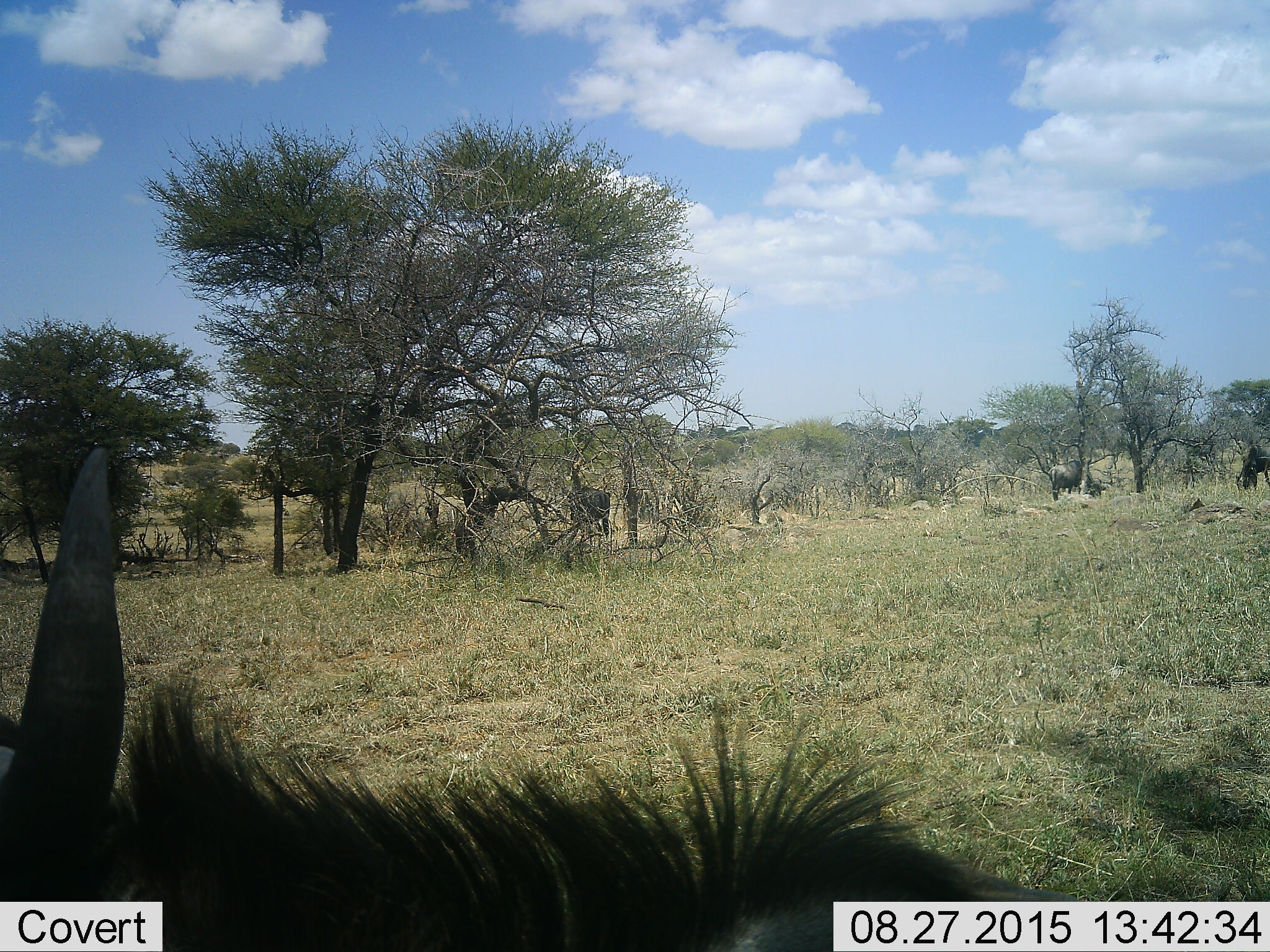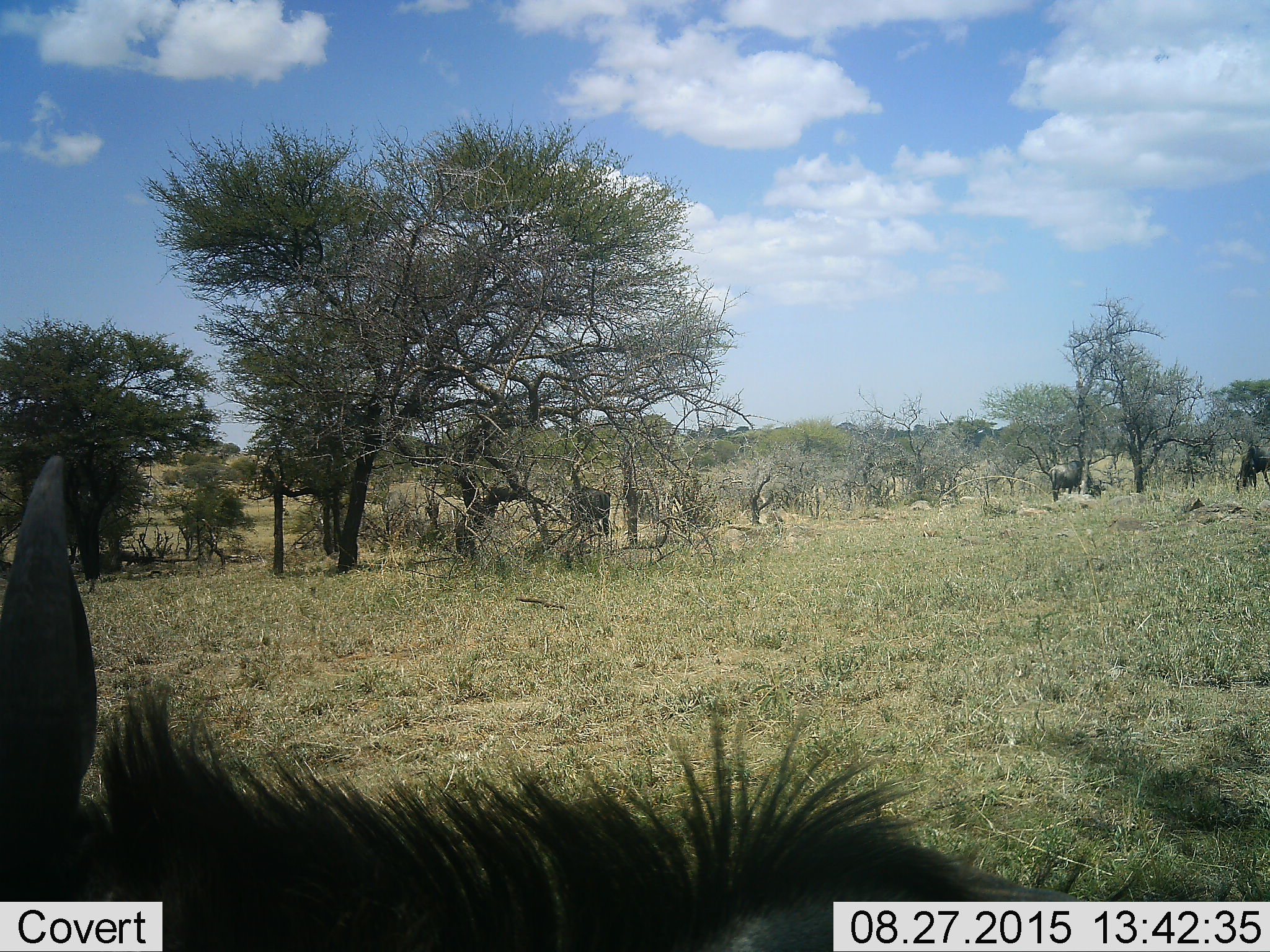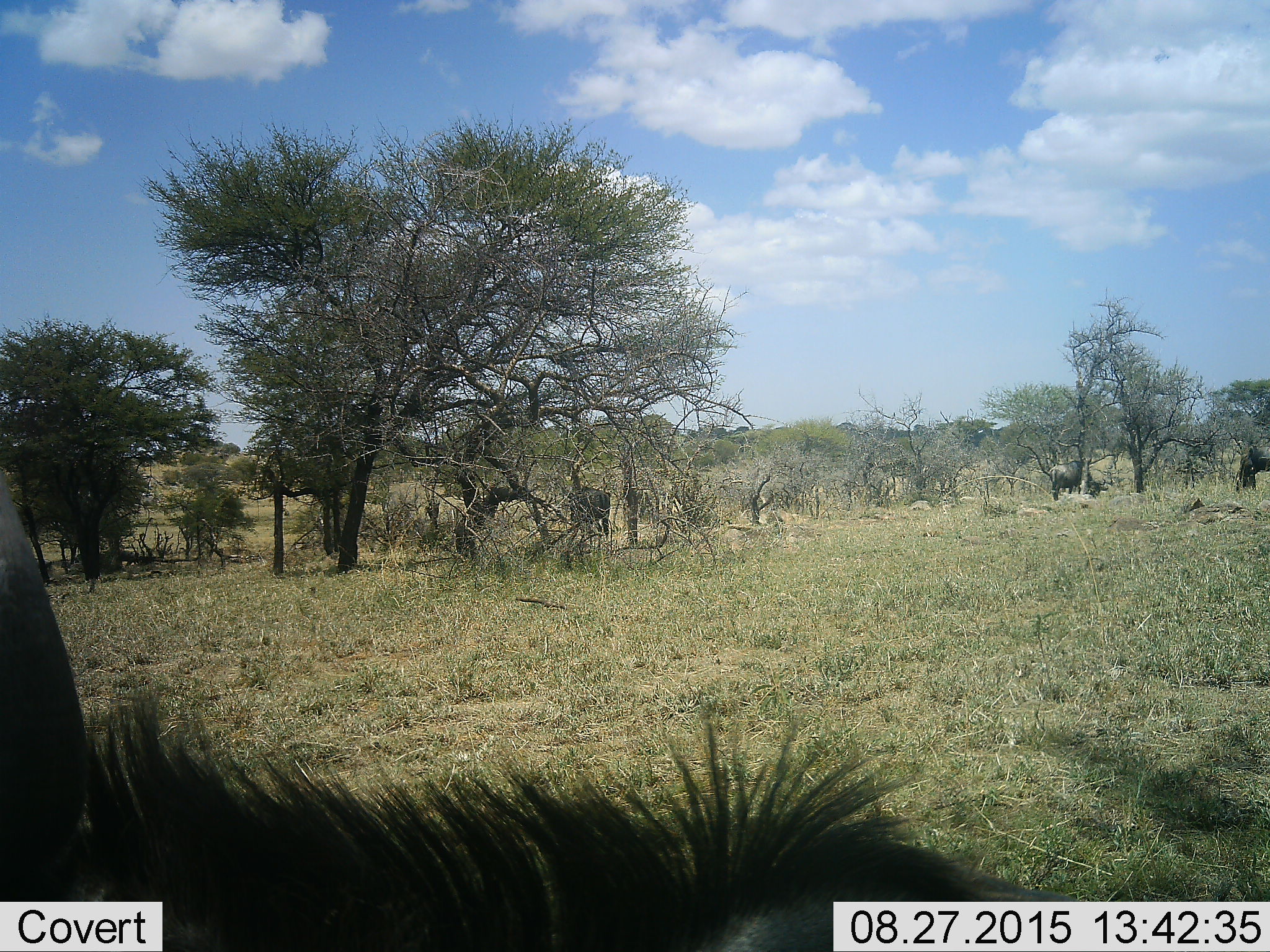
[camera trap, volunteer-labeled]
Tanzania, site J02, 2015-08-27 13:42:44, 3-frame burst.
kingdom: Animalia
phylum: Chordata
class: Mammalia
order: Artiodactyla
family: Bovidae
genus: Connochaetes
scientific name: Connochaetes taurinus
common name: blue wildebeest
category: wildebeest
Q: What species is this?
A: Wildebeest (blue wildebeest) (Connochaetes taurinus).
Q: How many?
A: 4.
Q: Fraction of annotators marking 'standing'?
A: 75%.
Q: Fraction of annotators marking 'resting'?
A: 12%.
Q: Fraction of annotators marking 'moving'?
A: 12%.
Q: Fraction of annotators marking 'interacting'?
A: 12%.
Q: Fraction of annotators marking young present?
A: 0%.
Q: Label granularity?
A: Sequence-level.